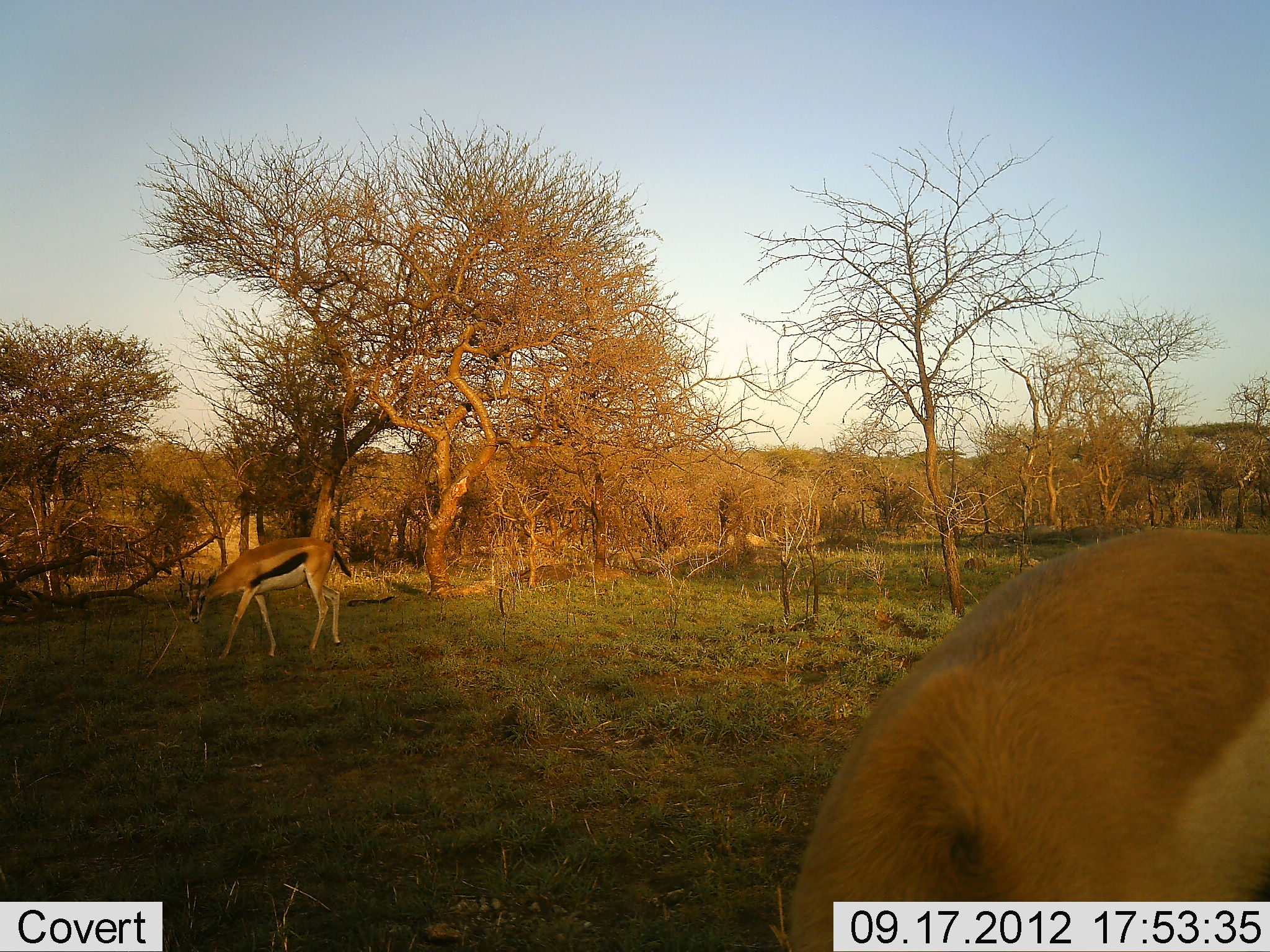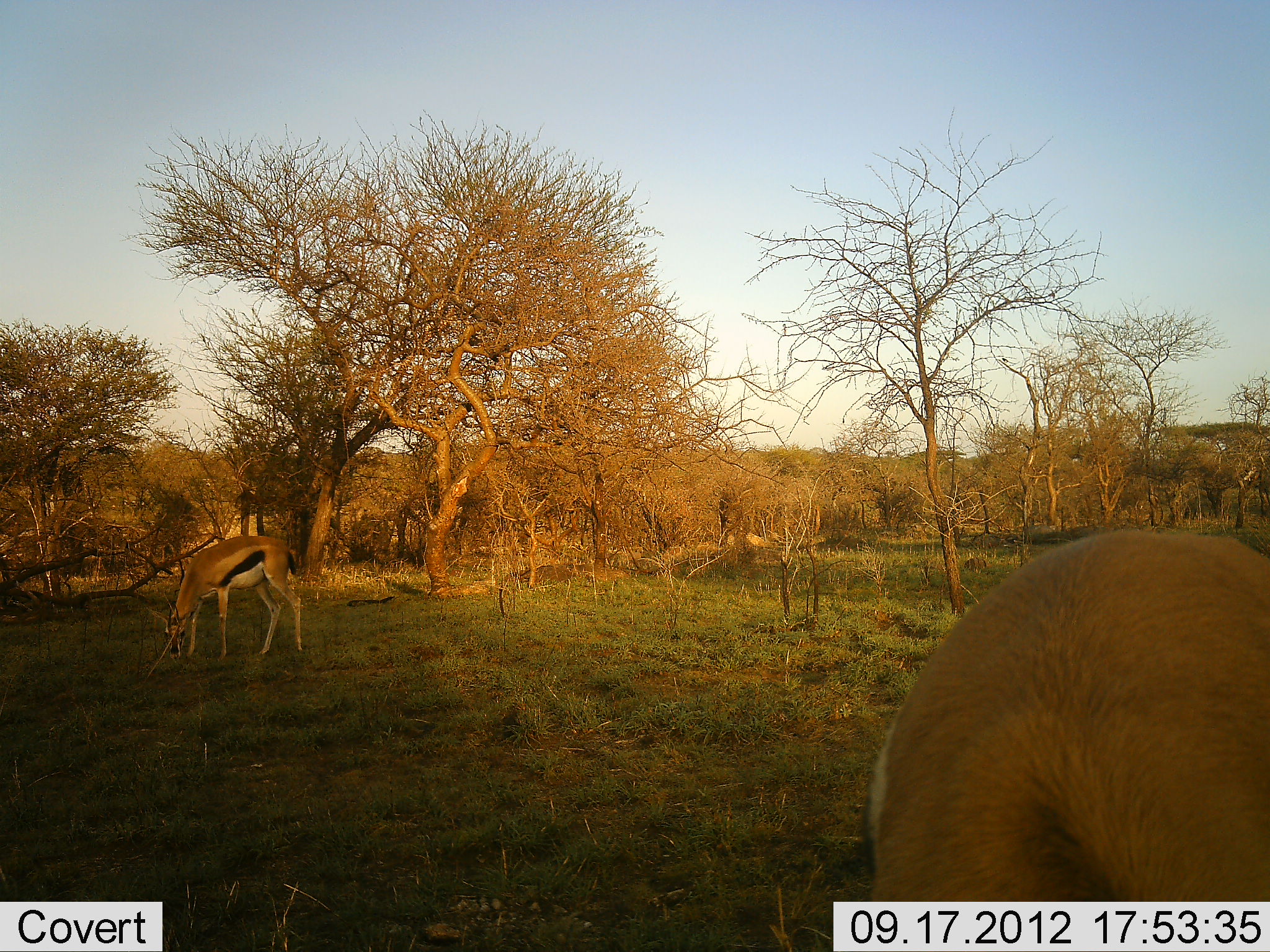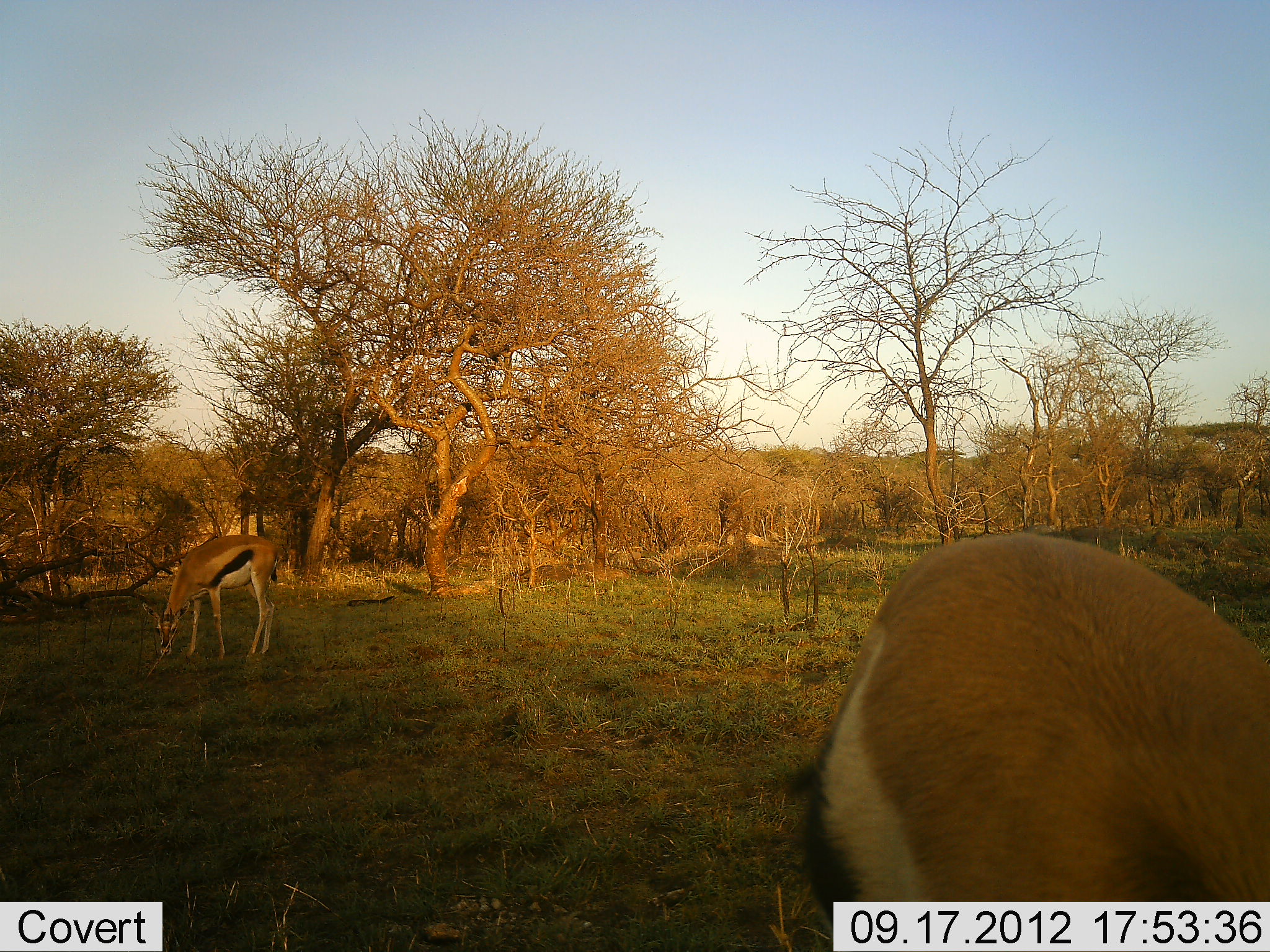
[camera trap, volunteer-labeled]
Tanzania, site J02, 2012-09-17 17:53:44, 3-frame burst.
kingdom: Animalia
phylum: Chordata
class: Mammalia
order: Artiodactyla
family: Bovidae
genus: Eudorcas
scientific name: Eudorcas thomsonii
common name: thomson's gazelle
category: gazellethomsons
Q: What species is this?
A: Gazellethomsons (thomson's gazelle) (Eudorcas thomsonii).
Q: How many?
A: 2.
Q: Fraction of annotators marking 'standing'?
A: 22%.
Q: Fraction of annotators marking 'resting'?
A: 0%.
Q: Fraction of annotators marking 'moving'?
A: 22%.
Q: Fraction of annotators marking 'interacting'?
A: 0%.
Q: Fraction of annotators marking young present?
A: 0%.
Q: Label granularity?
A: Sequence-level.